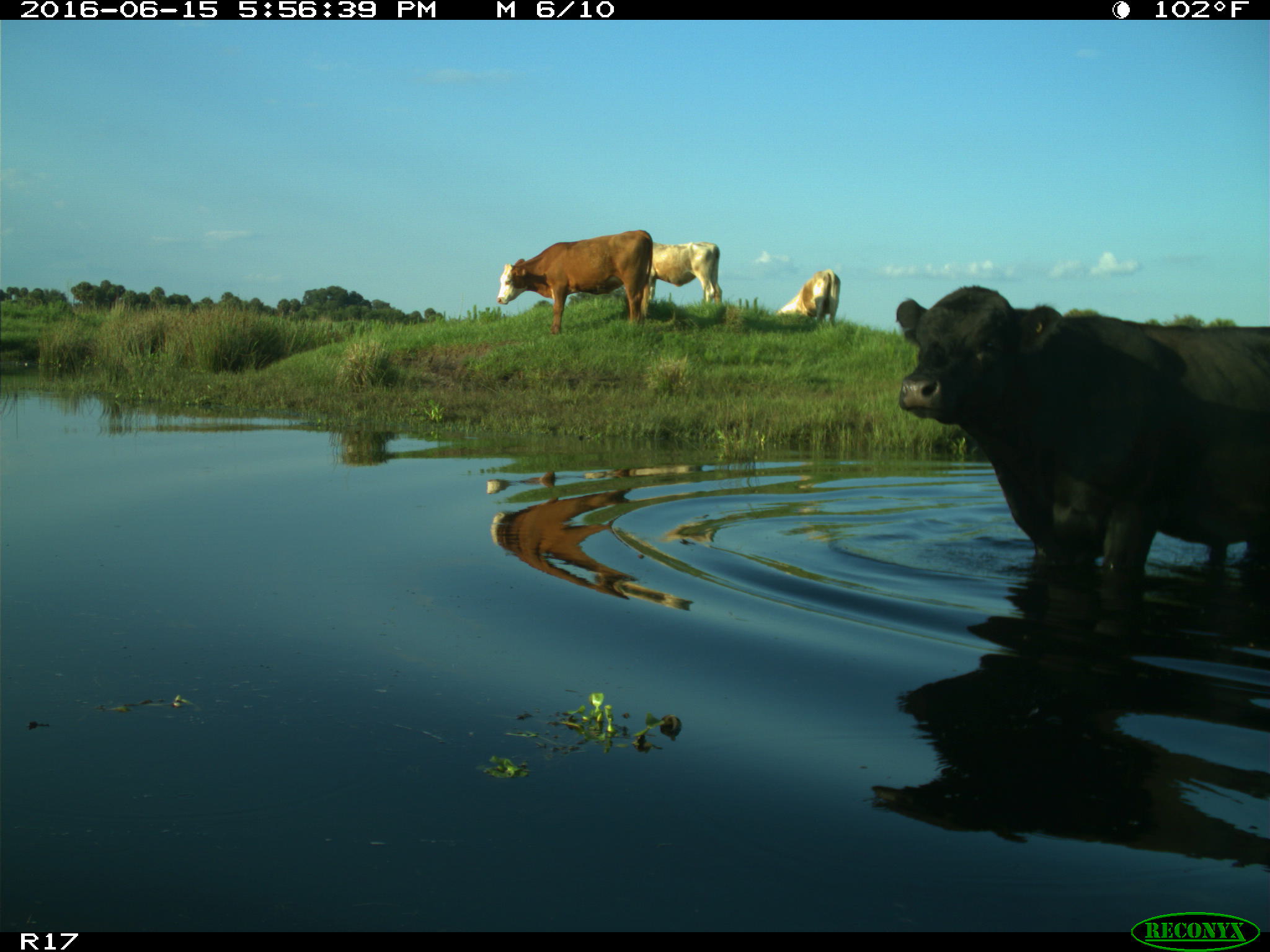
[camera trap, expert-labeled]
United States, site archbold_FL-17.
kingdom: Animalia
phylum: Chordata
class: Mammalia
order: Artiodactyla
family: Bovidae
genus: Bos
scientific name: Bos taurus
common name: domestic cow